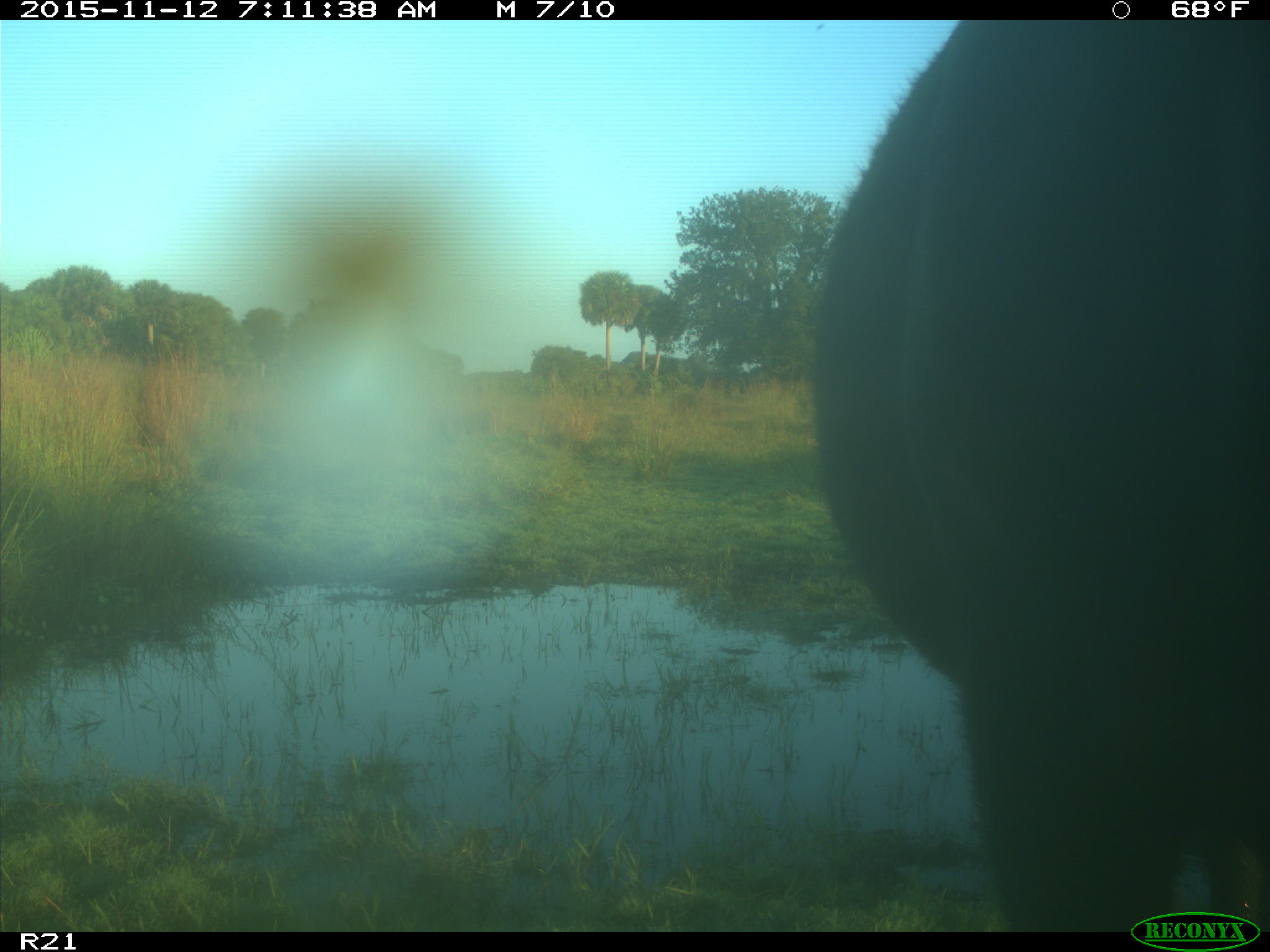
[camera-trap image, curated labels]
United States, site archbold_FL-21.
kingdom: Animalia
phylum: Chordata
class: Mammalia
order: Artiodactyla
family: Bovidae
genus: Bos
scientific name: Bos taurus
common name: domestic cow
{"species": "Bos taurus (domestic cow)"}